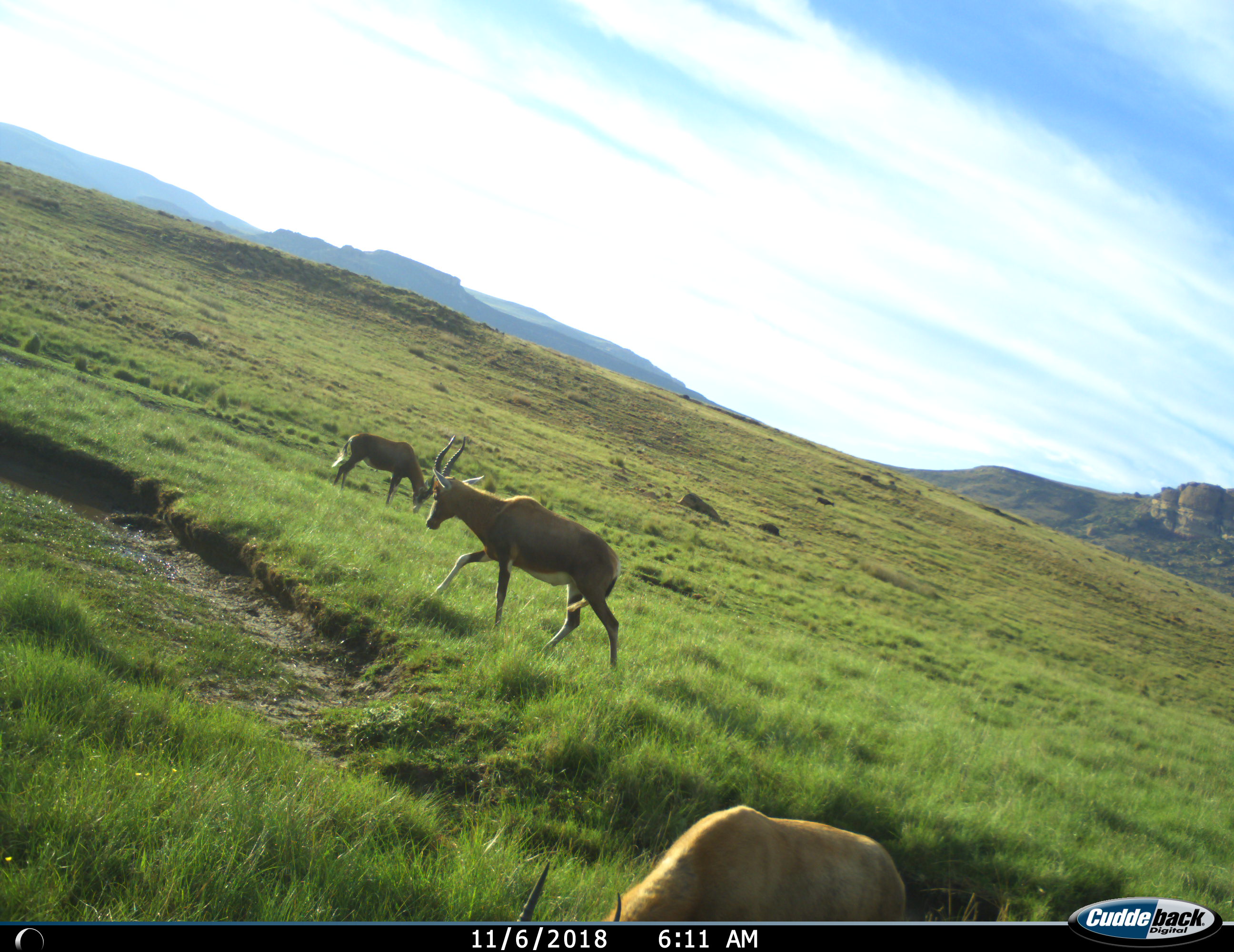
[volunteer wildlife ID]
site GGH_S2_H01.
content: unidentified animal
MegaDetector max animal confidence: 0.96